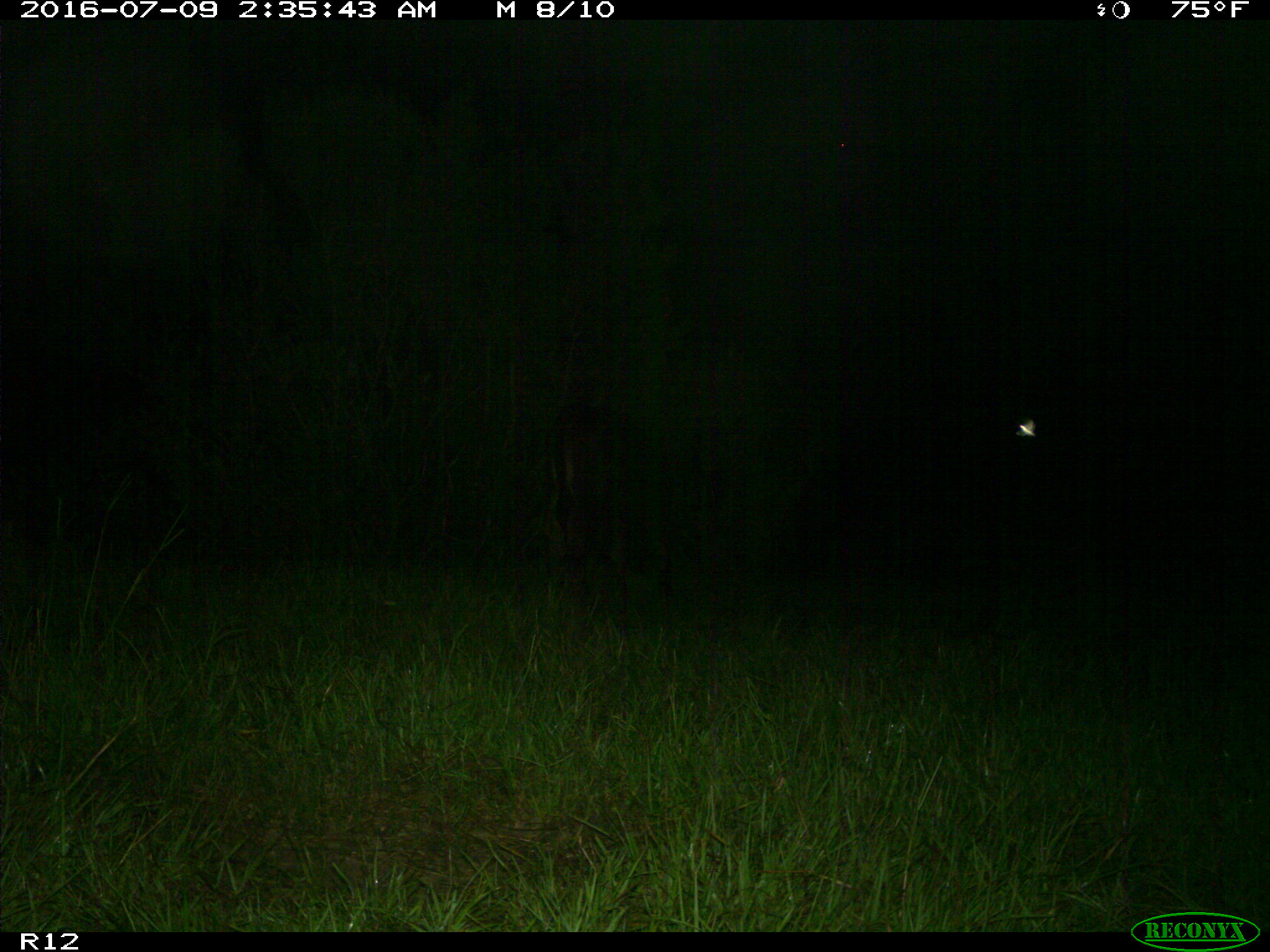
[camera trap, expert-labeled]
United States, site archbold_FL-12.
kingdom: Animalia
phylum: Chordata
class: Mammalia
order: Artiodactyla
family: Bovidae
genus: Bos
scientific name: Bos taurus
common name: domestic cow